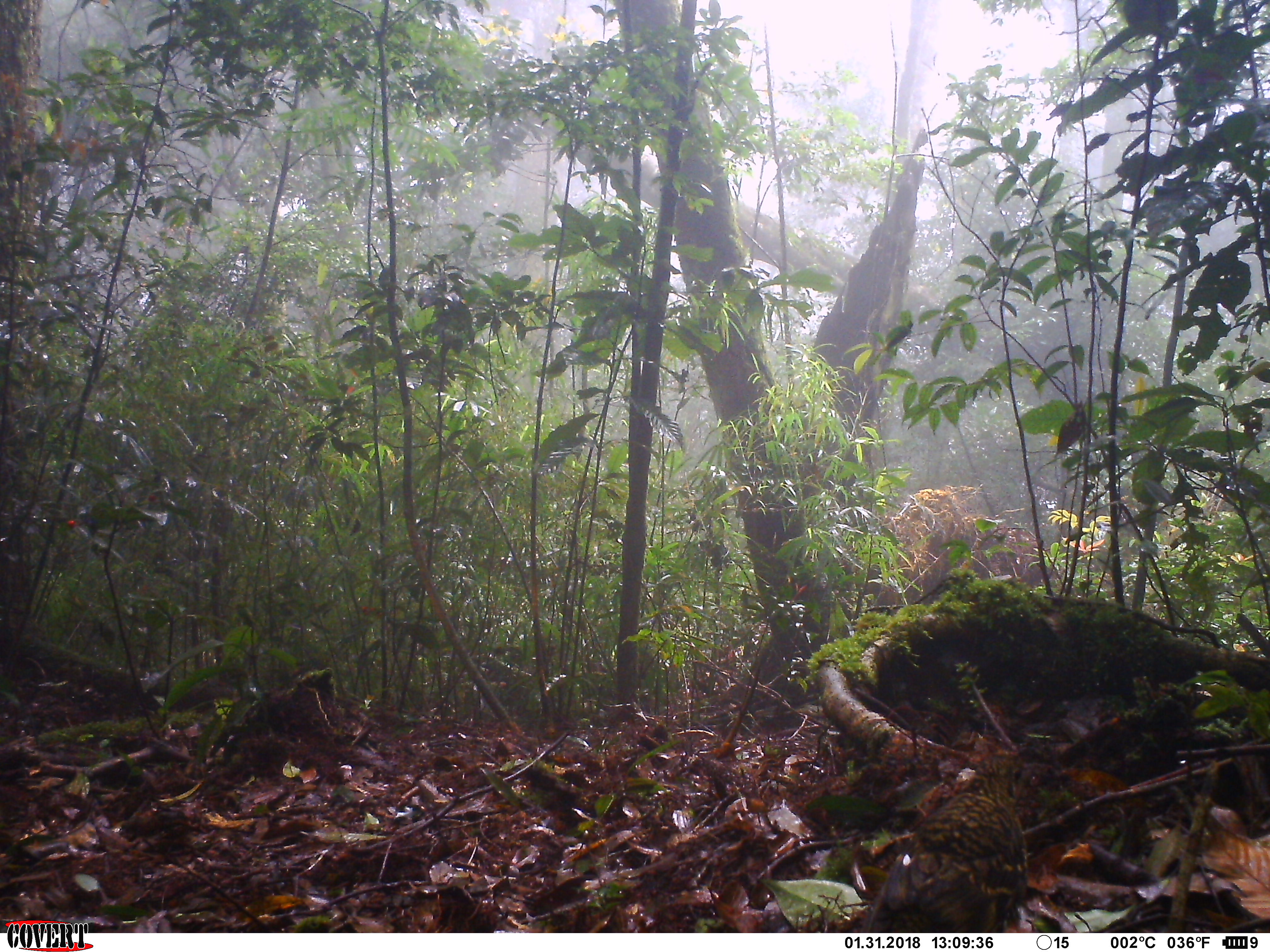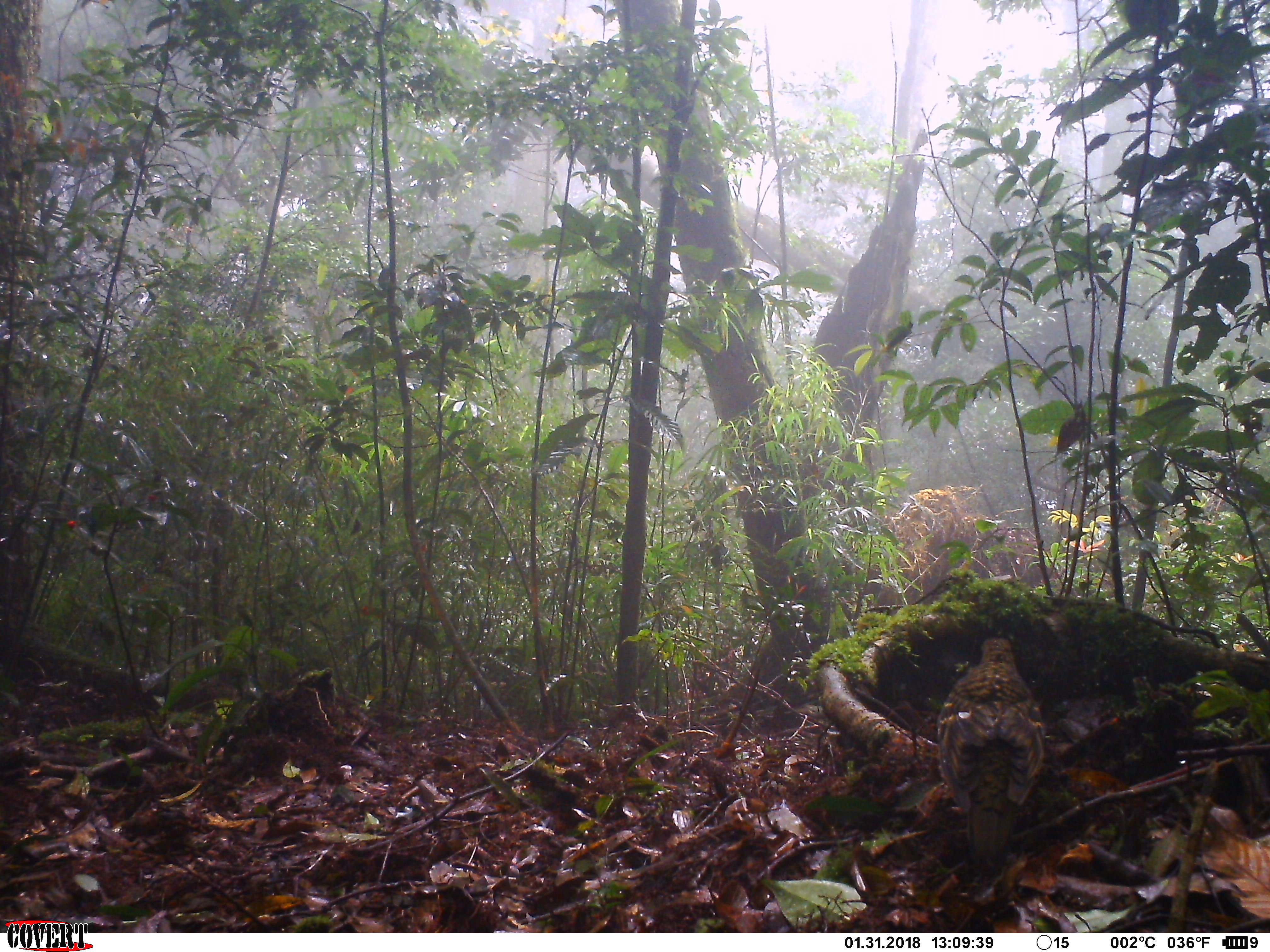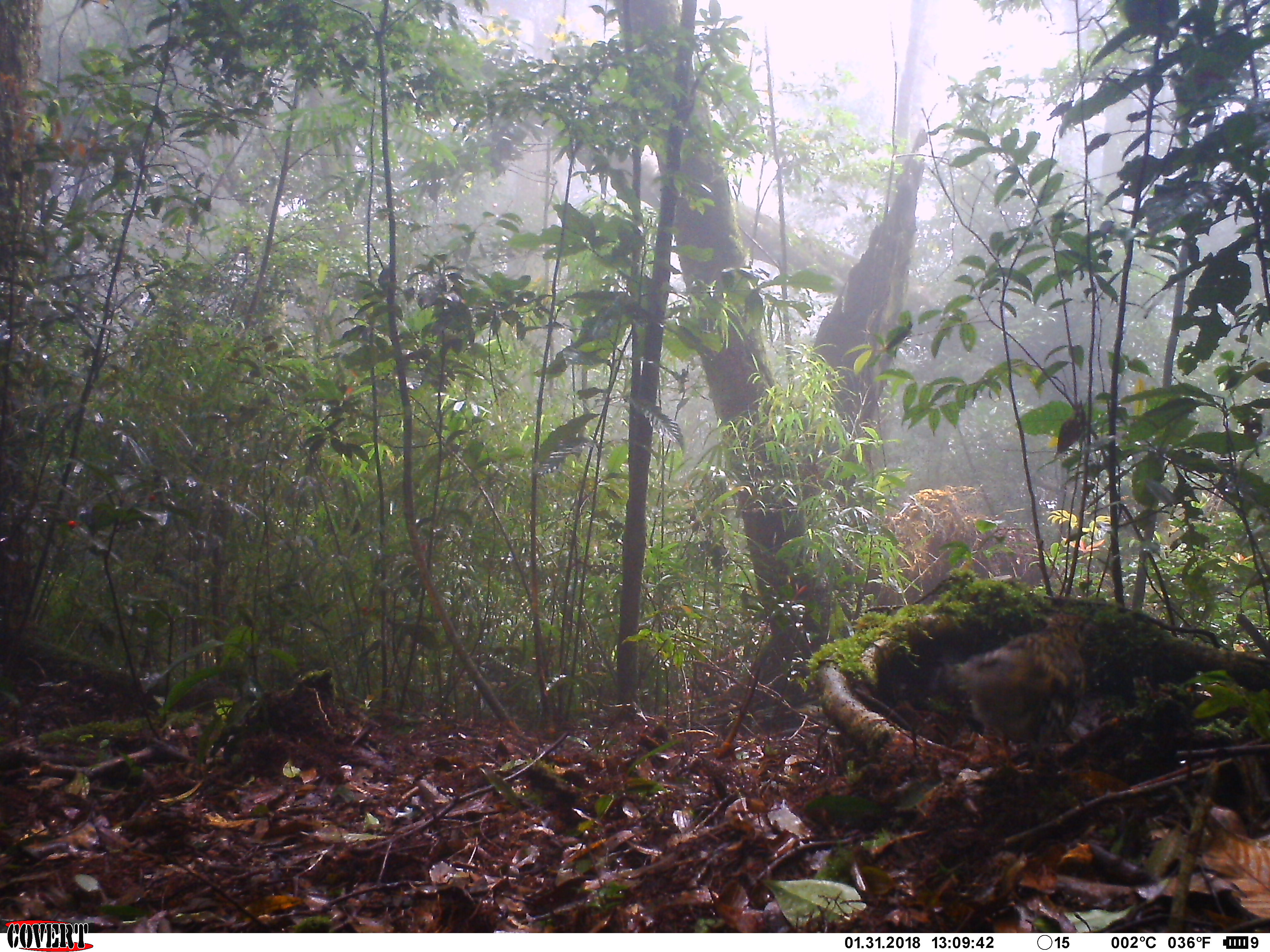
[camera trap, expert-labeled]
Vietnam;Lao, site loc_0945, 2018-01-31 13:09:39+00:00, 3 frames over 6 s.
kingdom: Animalia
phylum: Chordata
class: Aves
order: Passeriformes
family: Turdidae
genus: Zoothera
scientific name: Zoothera dauma dauma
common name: scaly thrush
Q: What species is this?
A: Scaly thrush (Zoothera dauma dauma).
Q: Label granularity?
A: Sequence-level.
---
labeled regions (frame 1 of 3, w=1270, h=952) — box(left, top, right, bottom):
scaly thrush: box(868, 750, 1034, 933)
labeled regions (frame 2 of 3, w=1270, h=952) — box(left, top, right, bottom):
scaly thrush: box(936, 637, 1045, 876)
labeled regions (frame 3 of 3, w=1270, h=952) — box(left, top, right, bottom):
scaly thrush: box(936, 612, 1100, 776)